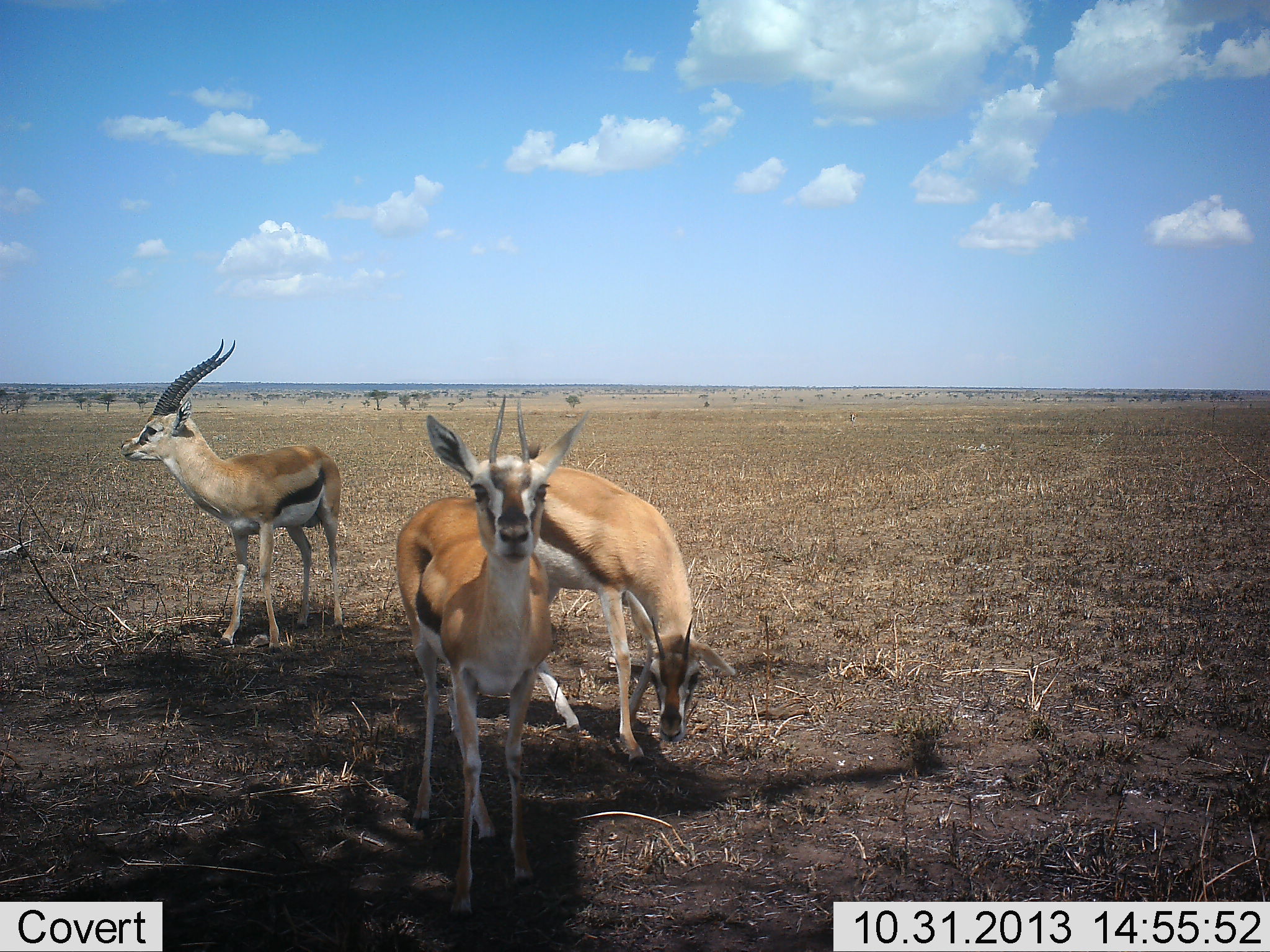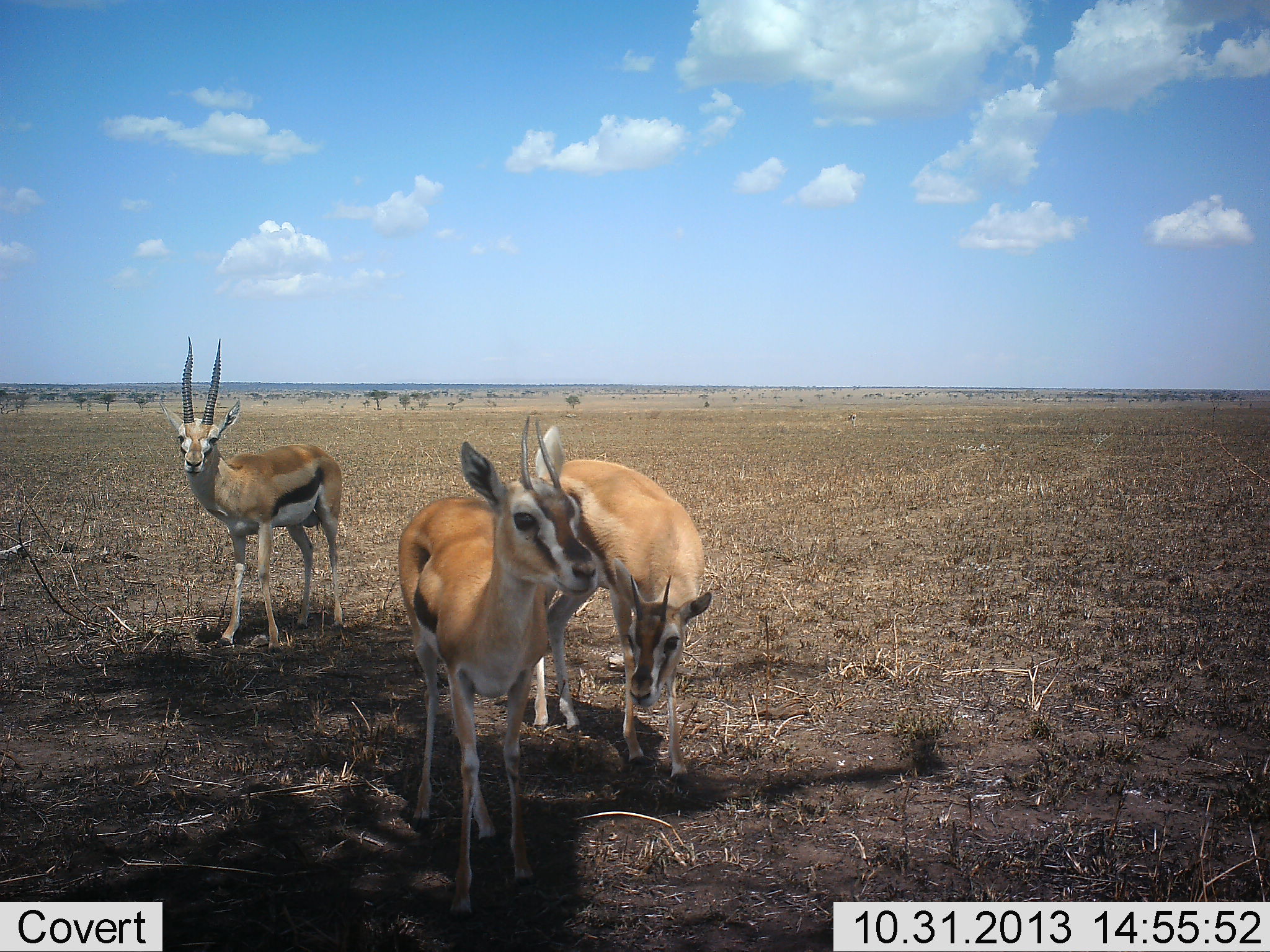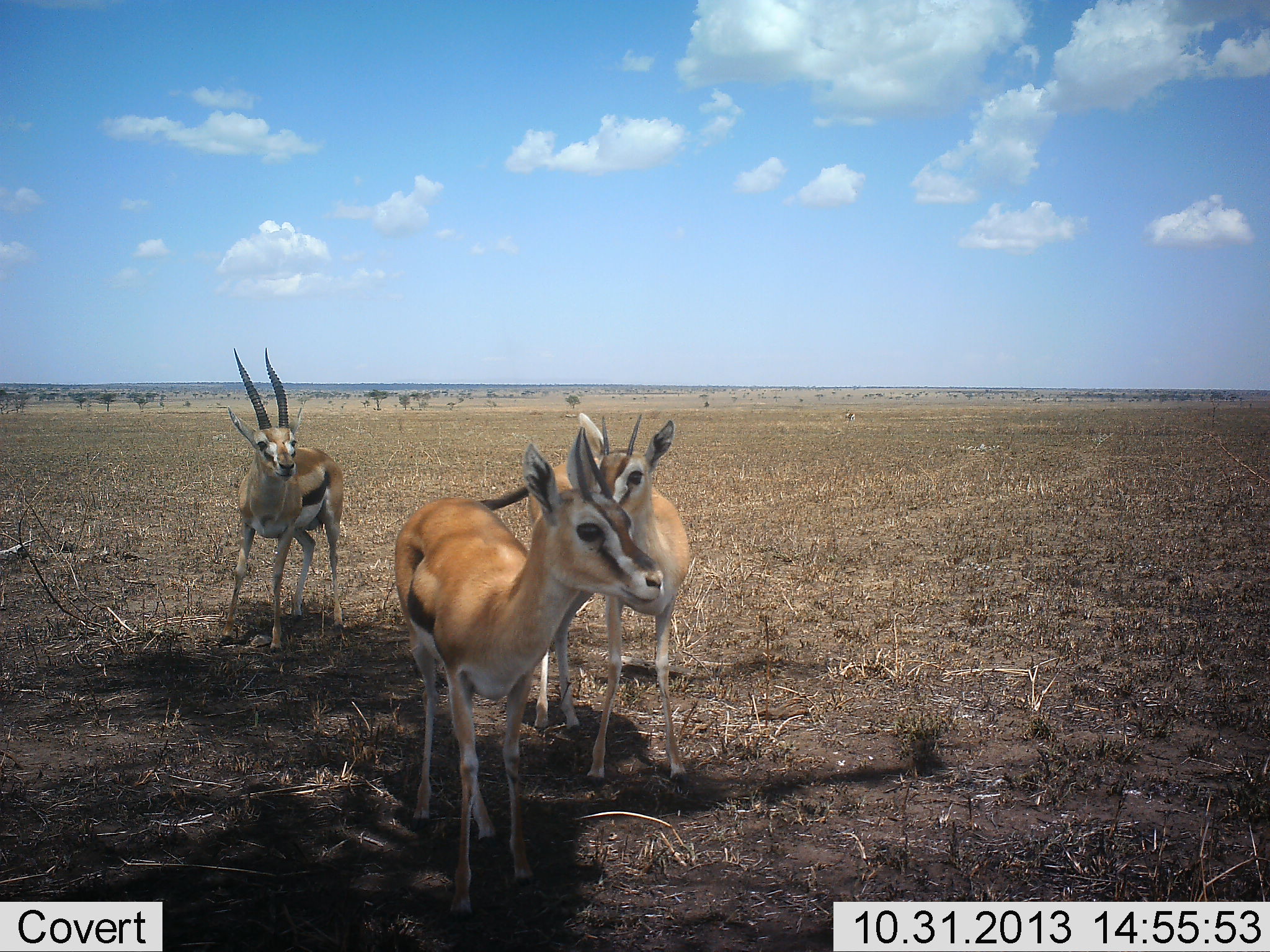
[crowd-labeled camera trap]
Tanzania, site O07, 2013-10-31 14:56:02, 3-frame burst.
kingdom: Animalia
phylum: Chordata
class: Mammalia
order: Artiodactyla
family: Bovidae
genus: Eudorcas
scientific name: Eudorcas thomsonii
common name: thomson's gazelle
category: gazellethomsons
Gazellethomsons (thomson's gazelle) (Eudorcas thomsonii), count 3. Behavior (volunteer vote fractions): standing 85%, resting 7%, moving 7%, interacting 9%. Young present (vote fraction): 4%. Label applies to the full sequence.